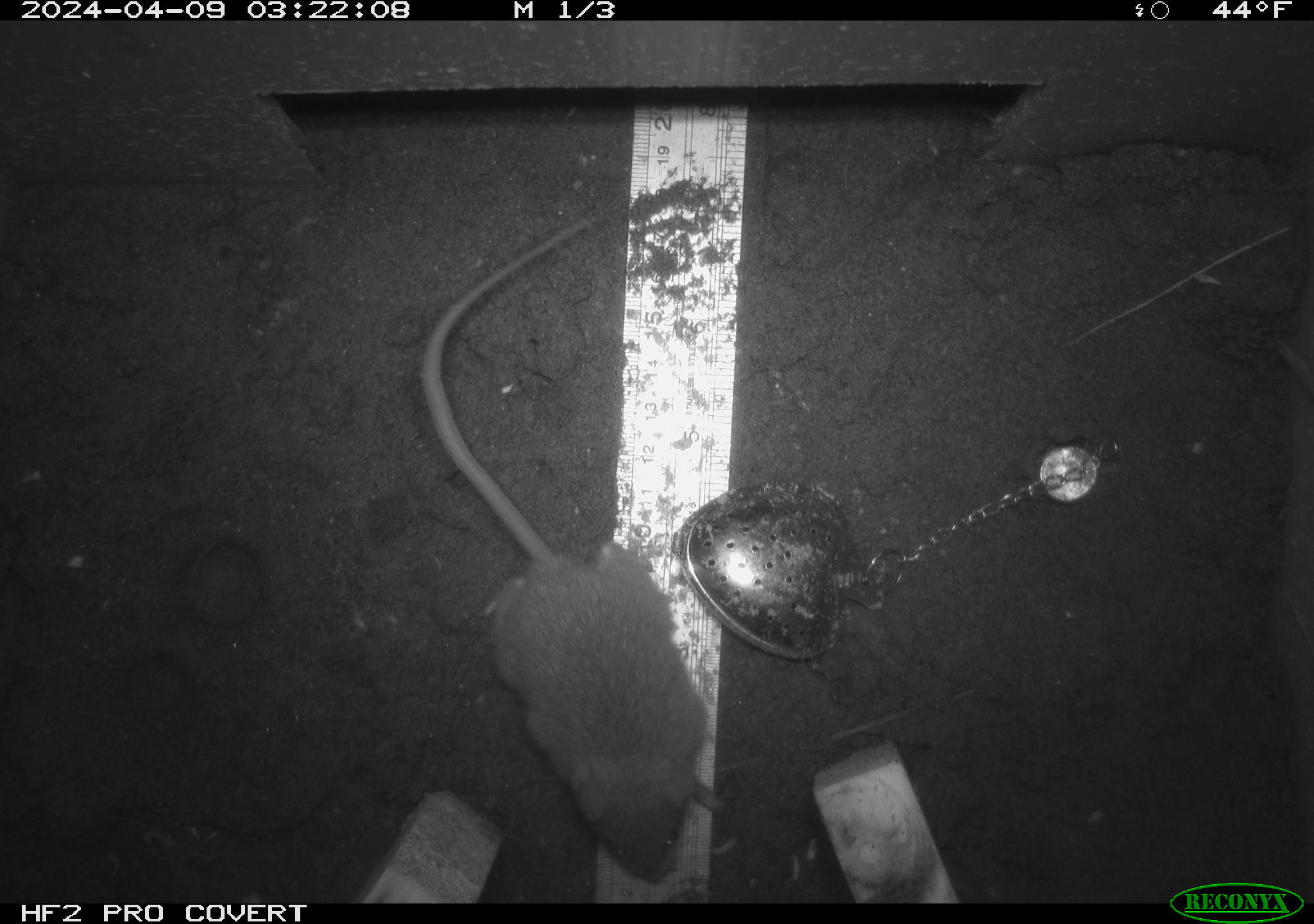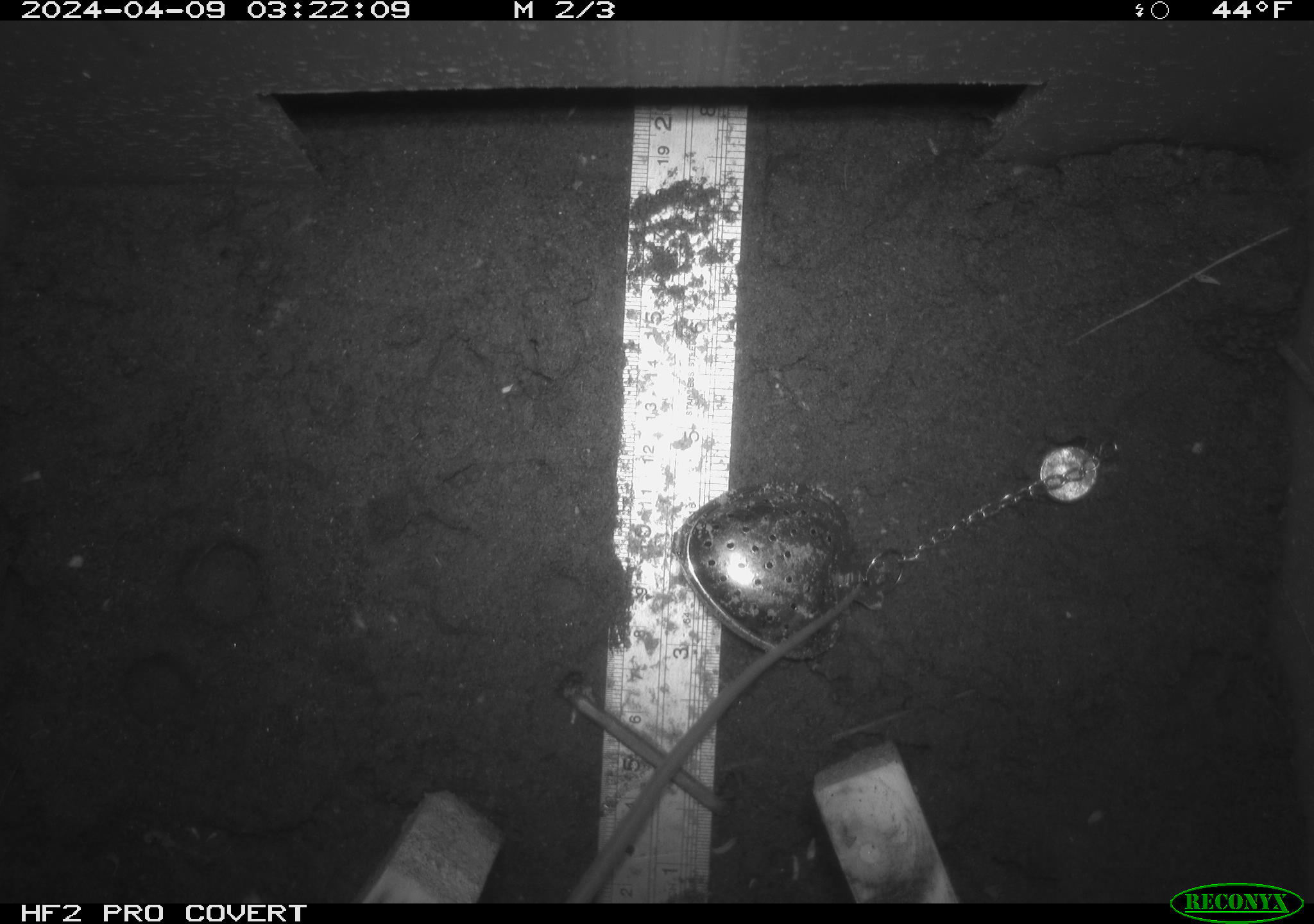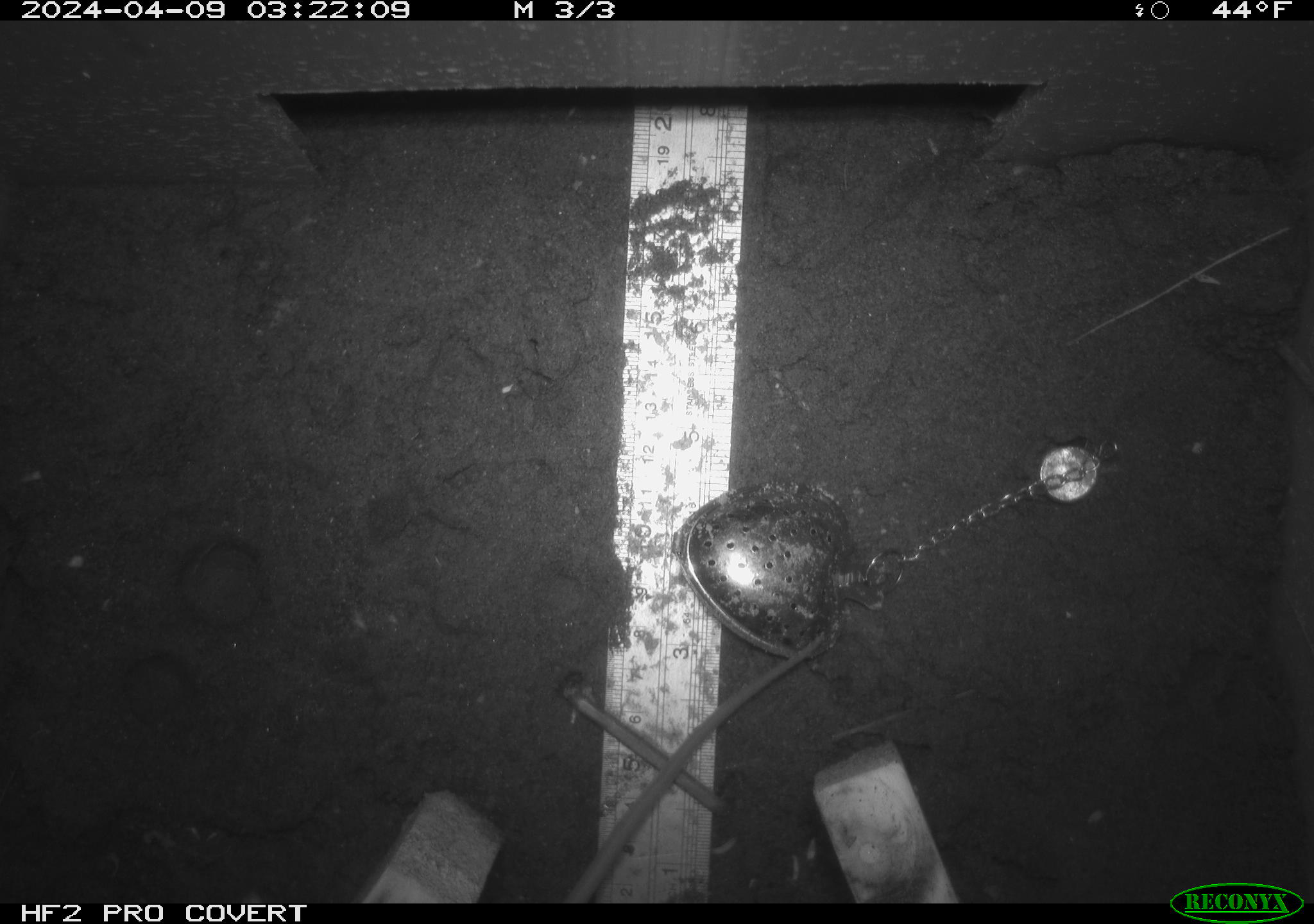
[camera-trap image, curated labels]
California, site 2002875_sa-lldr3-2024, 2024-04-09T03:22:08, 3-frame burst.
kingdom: Animalia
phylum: Chordata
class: Mammalia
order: Rodentia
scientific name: Rodentia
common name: rodent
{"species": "rodent (Rodentia)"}